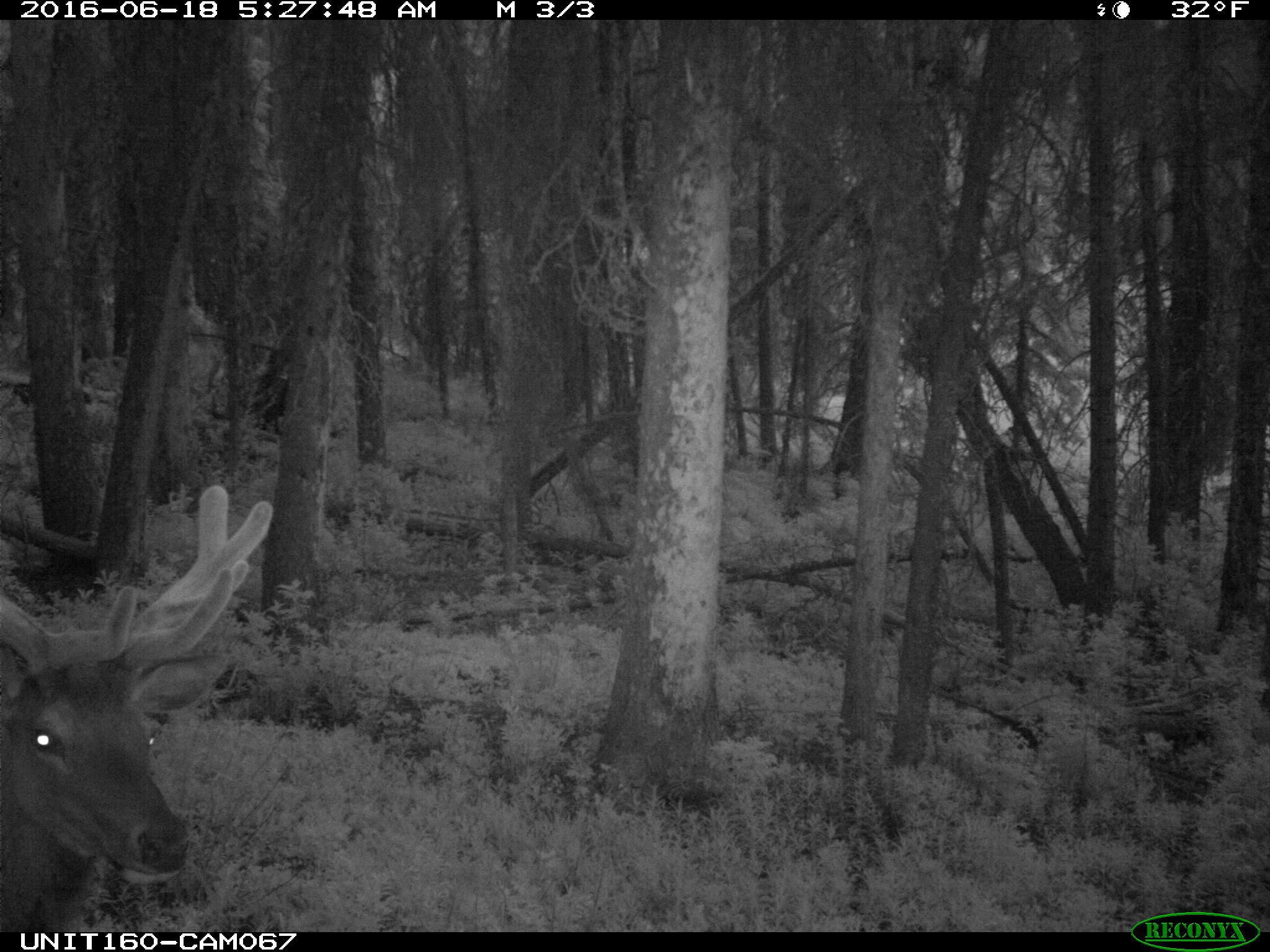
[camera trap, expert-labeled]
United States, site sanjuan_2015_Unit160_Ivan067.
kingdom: Animalia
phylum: Chordata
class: Mammalia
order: Artiodactyla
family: Cervidae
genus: Cervus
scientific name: Cervus elaphus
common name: red deer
Cervus elaphus (red deer).